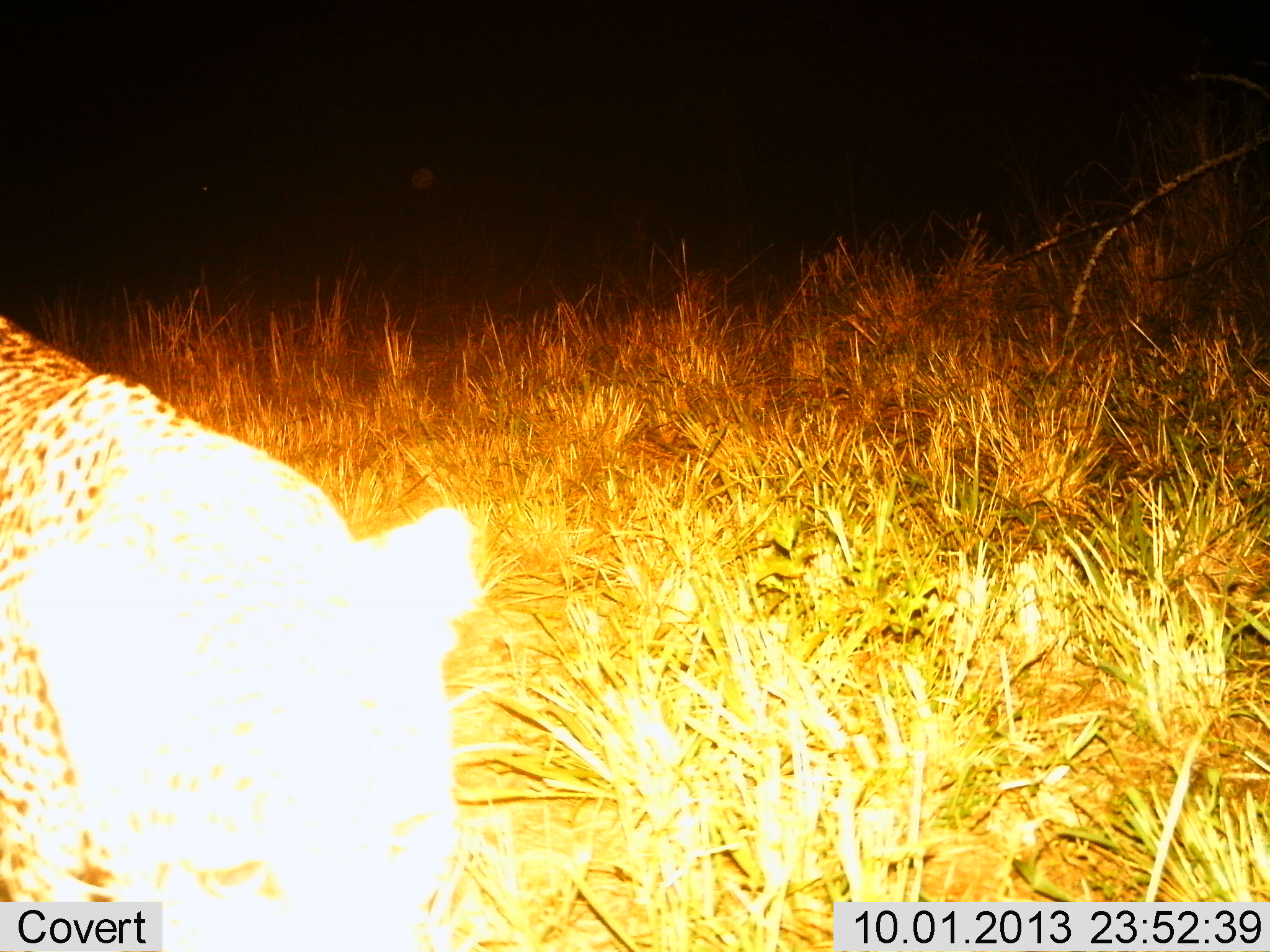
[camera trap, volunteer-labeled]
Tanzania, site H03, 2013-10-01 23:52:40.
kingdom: Animalia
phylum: Chordata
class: Mammalia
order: Carnivora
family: Felidae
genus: Acinonyx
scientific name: Acinonyx jubatus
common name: cheetah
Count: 1.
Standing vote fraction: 57%.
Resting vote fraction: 0%.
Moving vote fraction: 48%.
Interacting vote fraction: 0%.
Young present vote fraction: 0%.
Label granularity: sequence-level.